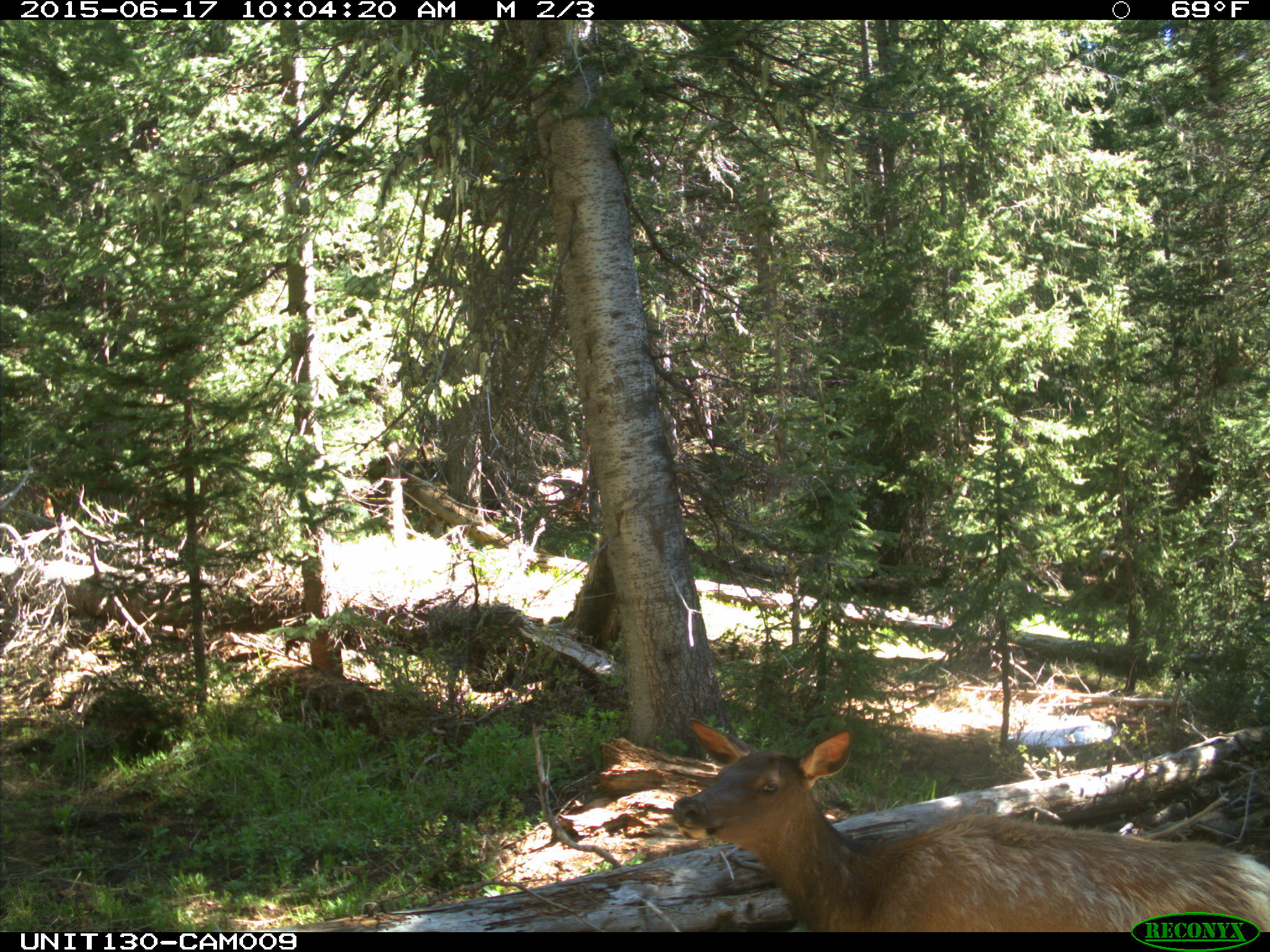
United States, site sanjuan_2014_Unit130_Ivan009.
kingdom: Animalia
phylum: Chordata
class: Mammalia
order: Artiodactyla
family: Cervidae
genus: Cervus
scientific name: Cervus elaphus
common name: red deer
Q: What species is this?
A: Cervus elaphus (red deer).